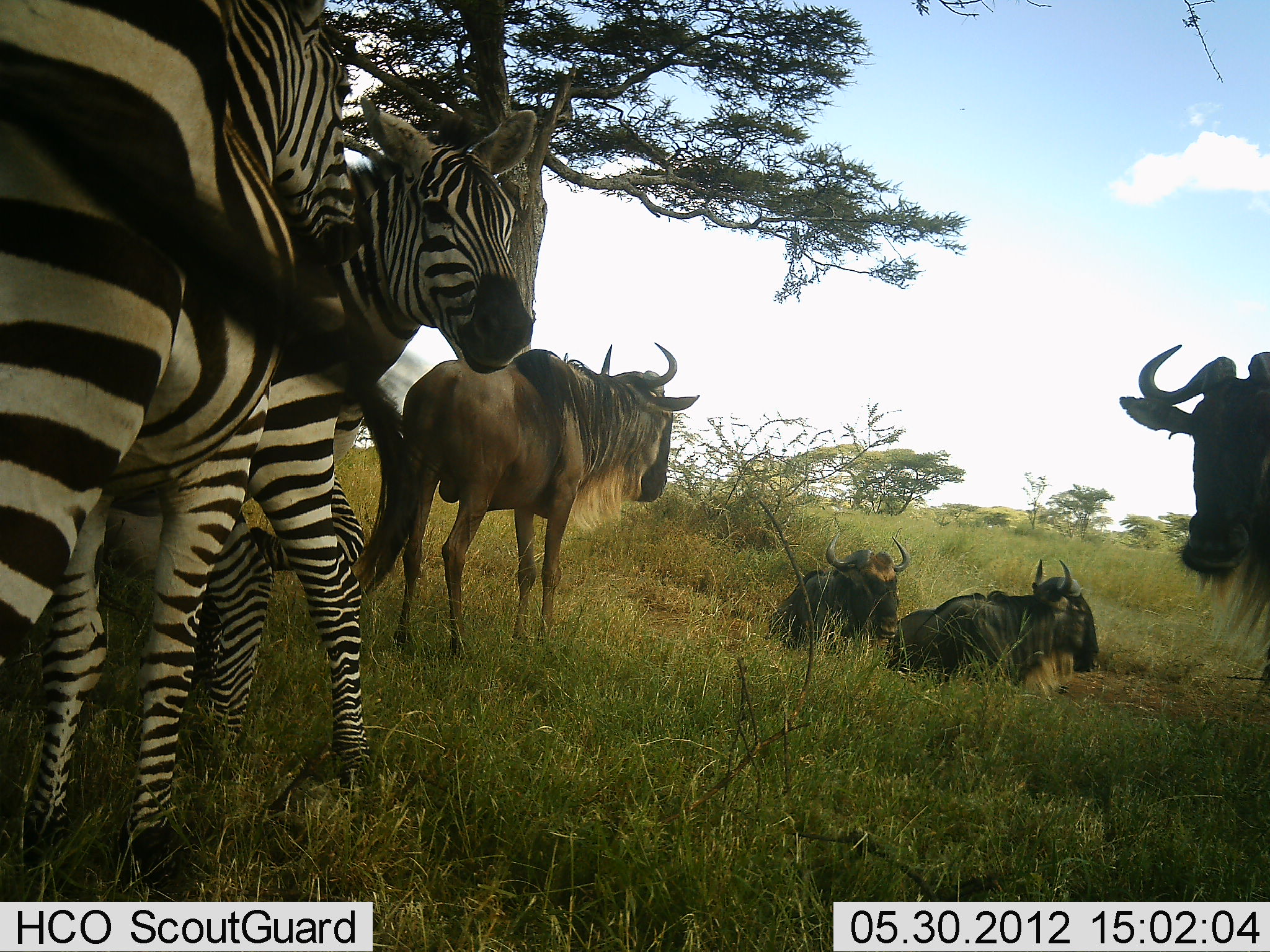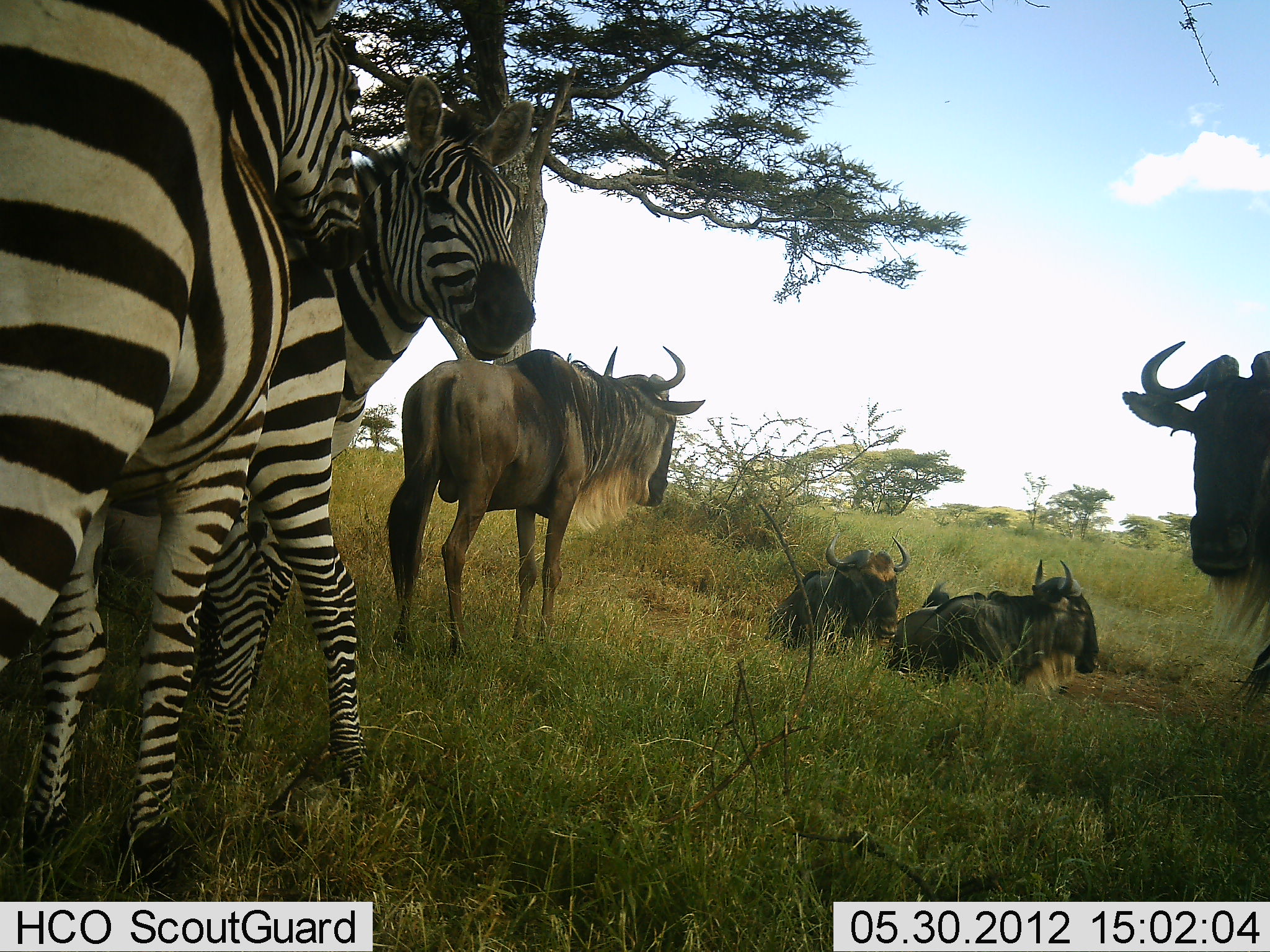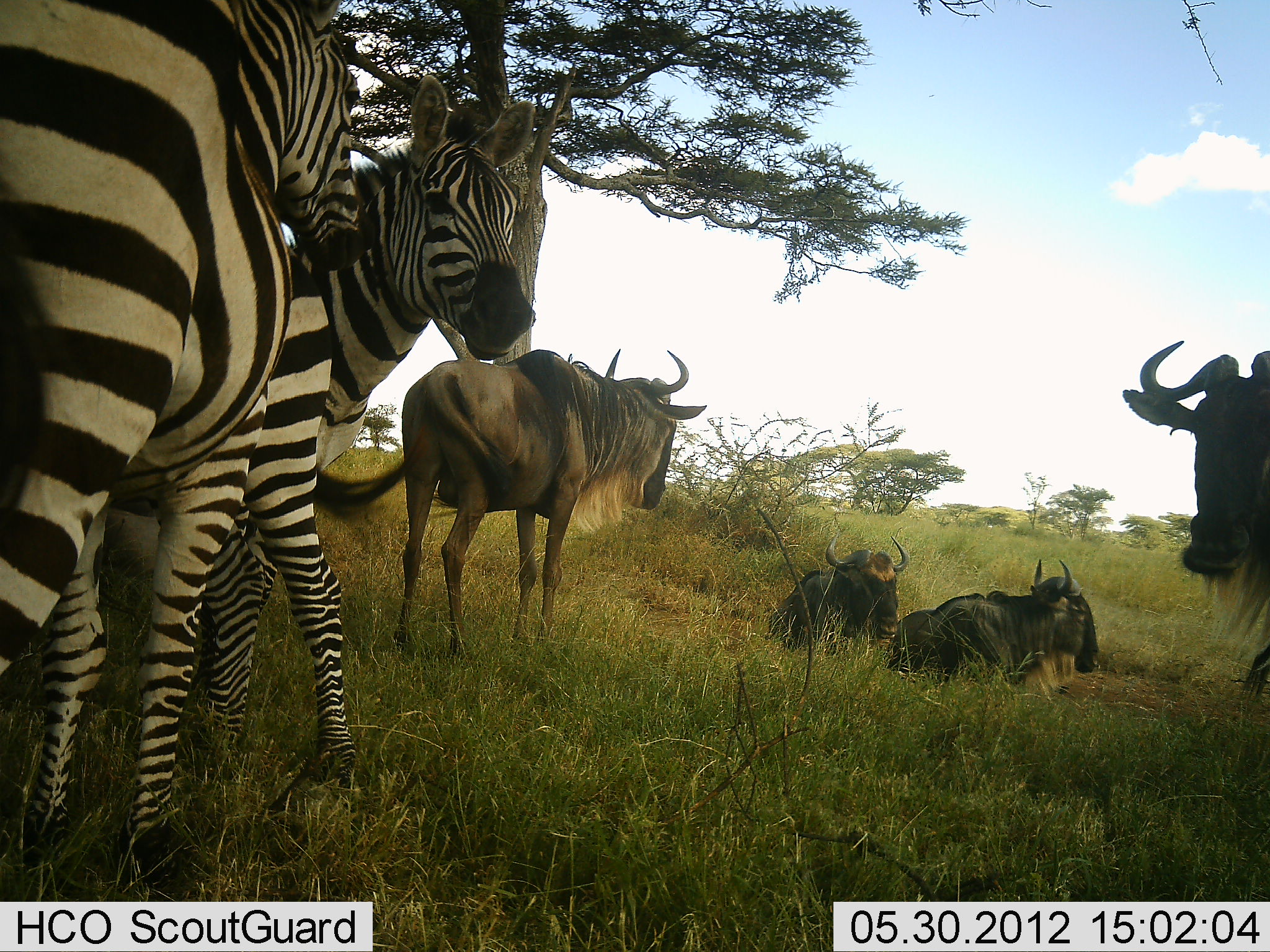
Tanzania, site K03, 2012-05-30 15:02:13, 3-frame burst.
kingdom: Animalia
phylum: Chordata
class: Mammalia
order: Artiodactyla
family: Bovidae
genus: Connochaetes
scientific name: Connochaetes taurinus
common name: blue wildebeest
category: wildebeest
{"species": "wildebeest (blue wildebeest) (Connochaetes taurinus)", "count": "4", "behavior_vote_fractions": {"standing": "92%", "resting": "100%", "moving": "0%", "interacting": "8%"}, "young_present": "0%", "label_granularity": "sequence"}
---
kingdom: Animalia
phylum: Chordata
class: Mammalia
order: Perissodactyla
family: Equidae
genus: Equus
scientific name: Equus quagga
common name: plains zebra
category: zebra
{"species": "zebra (plains zebra) (Equus quagga)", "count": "3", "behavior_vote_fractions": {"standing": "100%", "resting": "0%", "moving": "0%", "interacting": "20%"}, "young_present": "0%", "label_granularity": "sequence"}